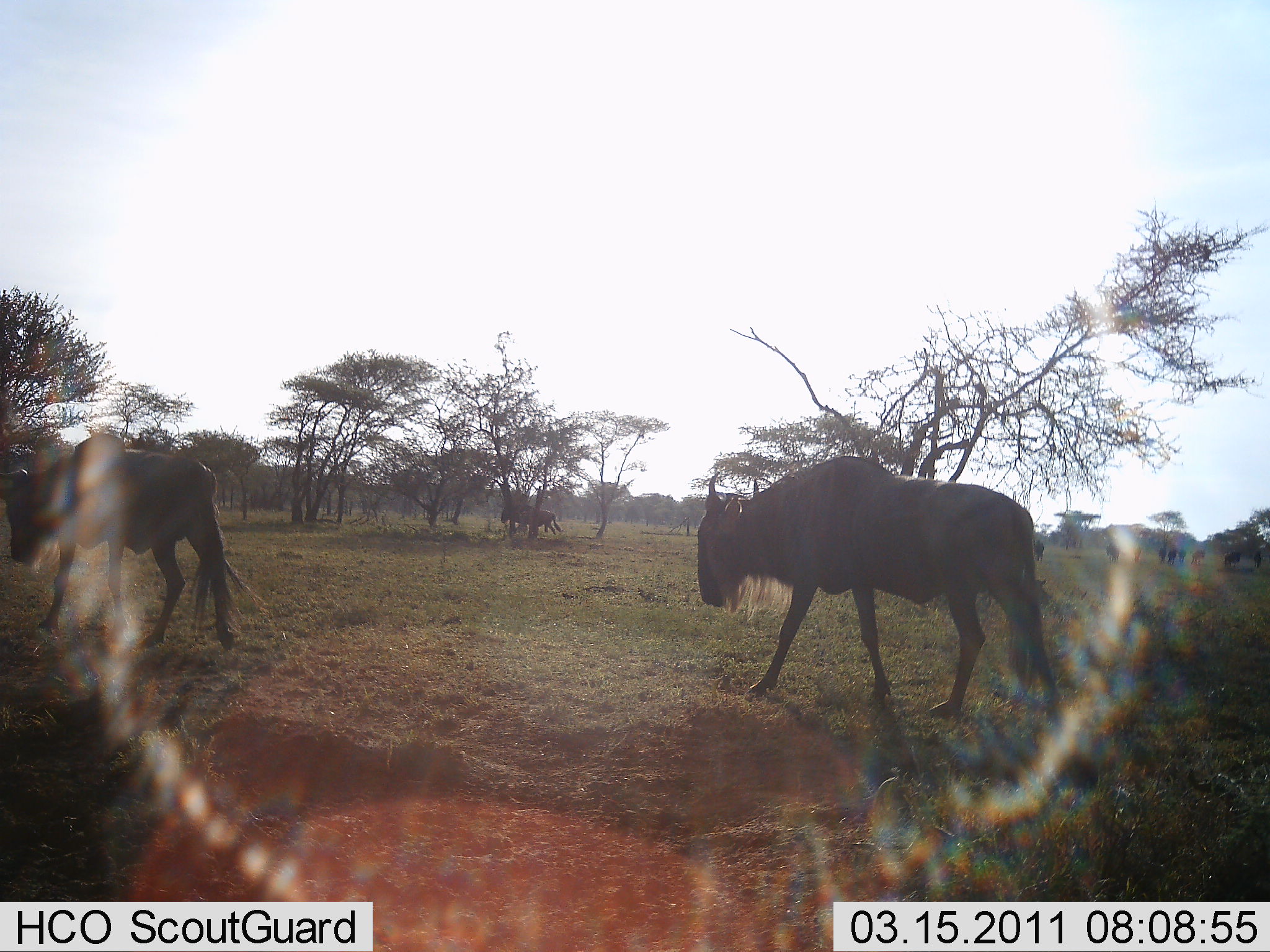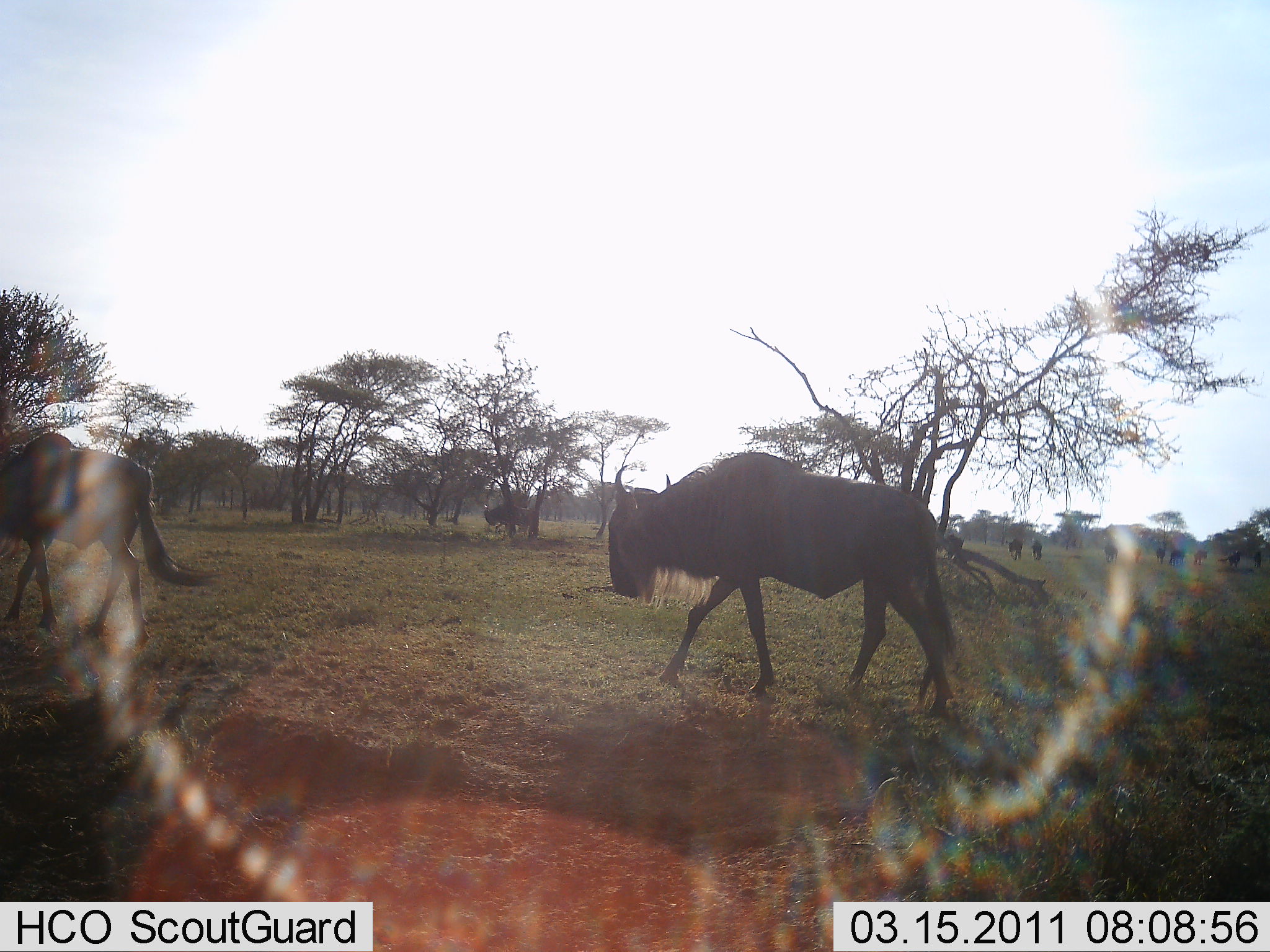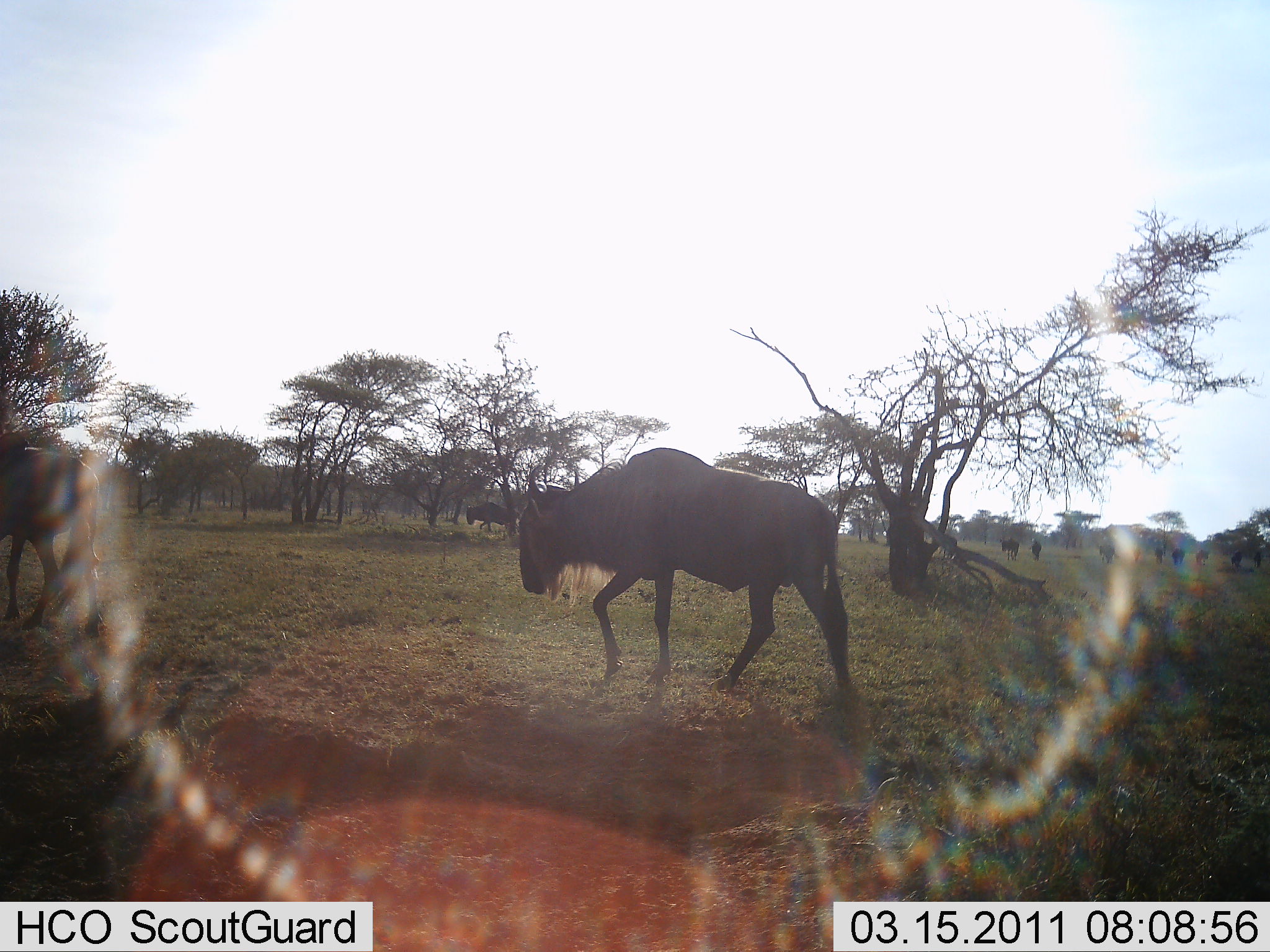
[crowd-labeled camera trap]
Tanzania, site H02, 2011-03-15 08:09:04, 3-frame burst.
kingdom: Animalia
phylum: Chordata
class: Mammalia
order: Artiodactyla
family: Bovidae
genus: Connochaetes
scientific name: Connochaetes taurinus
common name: blue wildebeest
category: wildebeest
Wildebeest (blue wildebeest) (Connochaetes taurinus), count 6. Behavior (volunteer vote fractions): standing 9%, resting 0%, moving 100%, interacting 0%. Young present (vote fraction): 0%. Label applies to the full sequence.